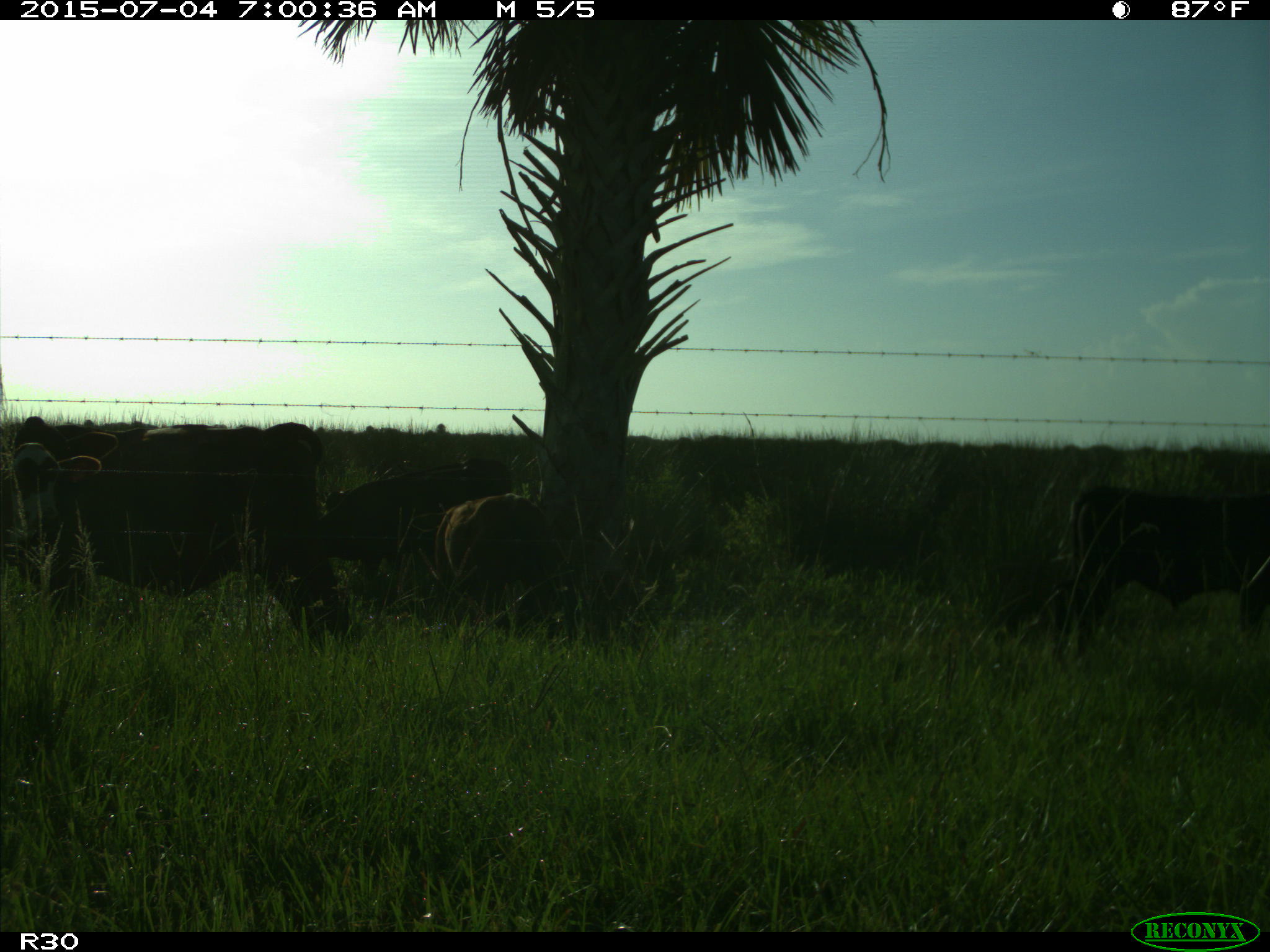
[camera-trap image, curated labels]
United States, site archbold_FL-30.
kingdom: Animalia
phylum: Chordata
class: Mammalia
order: Artiodactyla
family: Bovidae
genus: Bos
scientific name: Bos taurus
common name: domestic cow